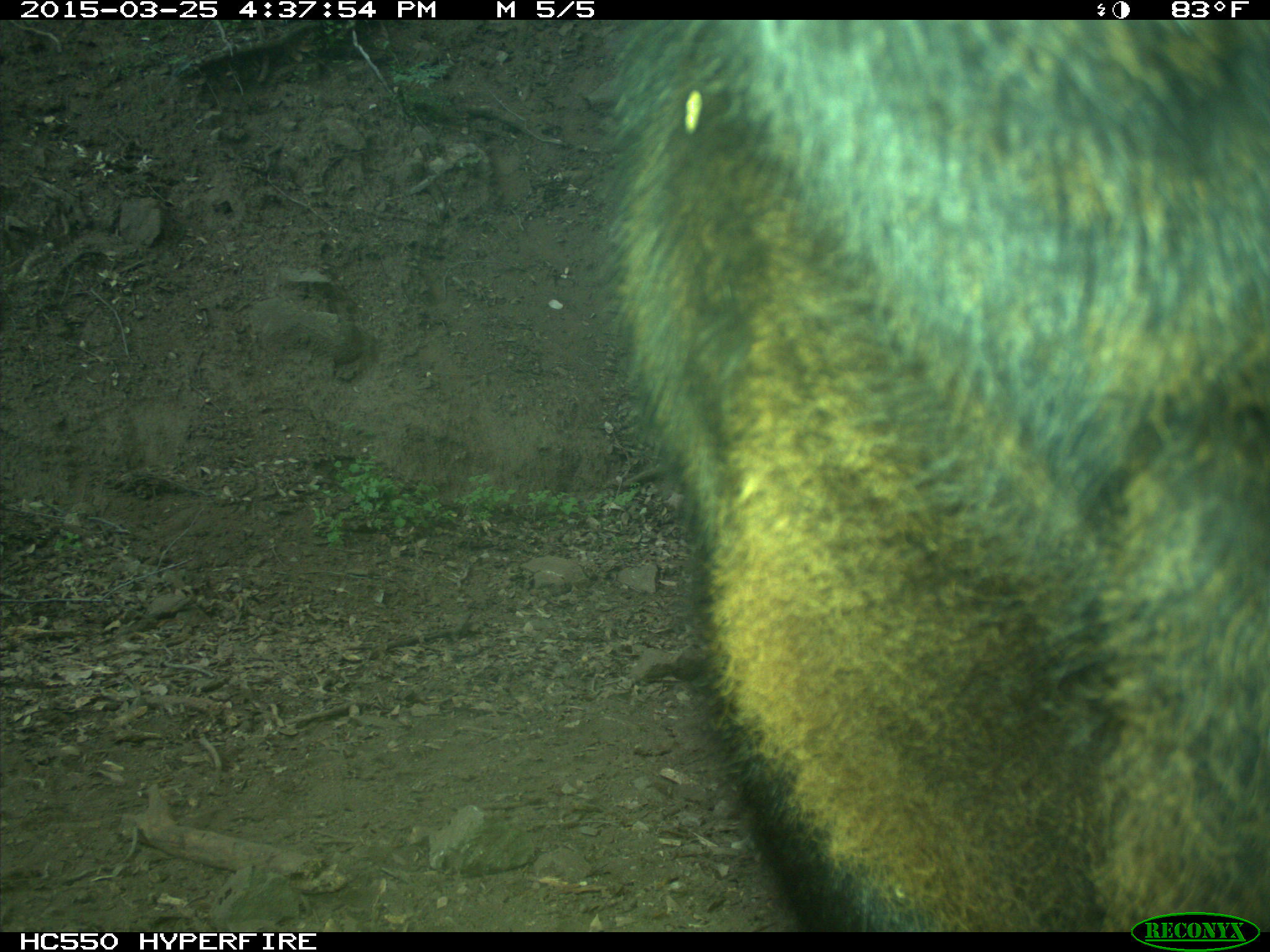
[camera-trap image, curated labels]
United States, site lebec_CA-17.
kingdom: Animalia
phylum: Chordata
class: Mammalia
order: Artiodactyla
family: Bovidae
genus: Bos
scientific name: Bos taurus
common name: domestic cow